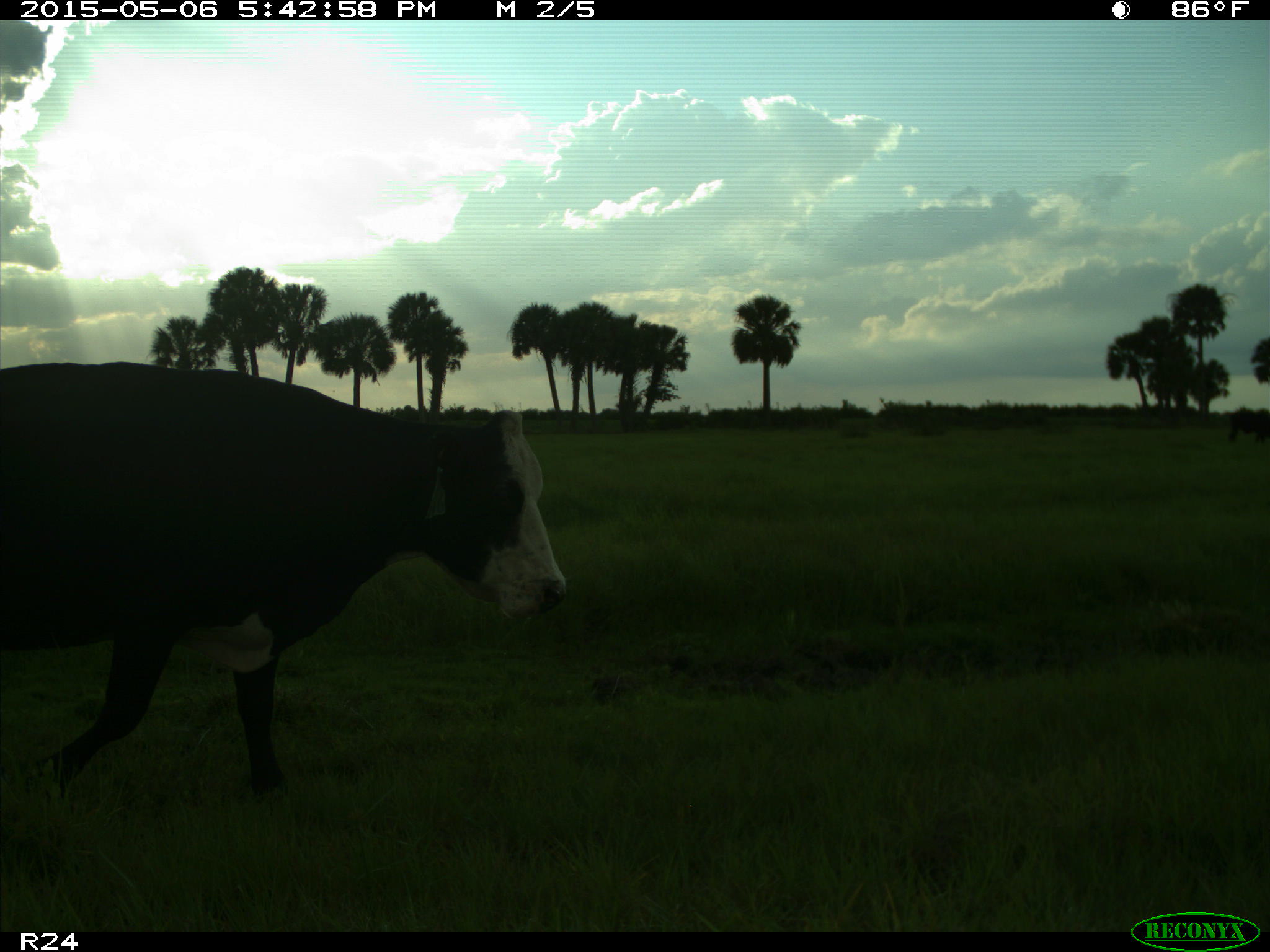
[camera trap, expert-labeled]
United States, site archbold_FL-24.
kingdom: Animalia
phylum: Chordata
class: Mammalia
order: Artiodactyla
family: Bovidae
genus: Bos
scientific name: Bos taurus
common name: domestic cow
Bos taurus (domestic cow).